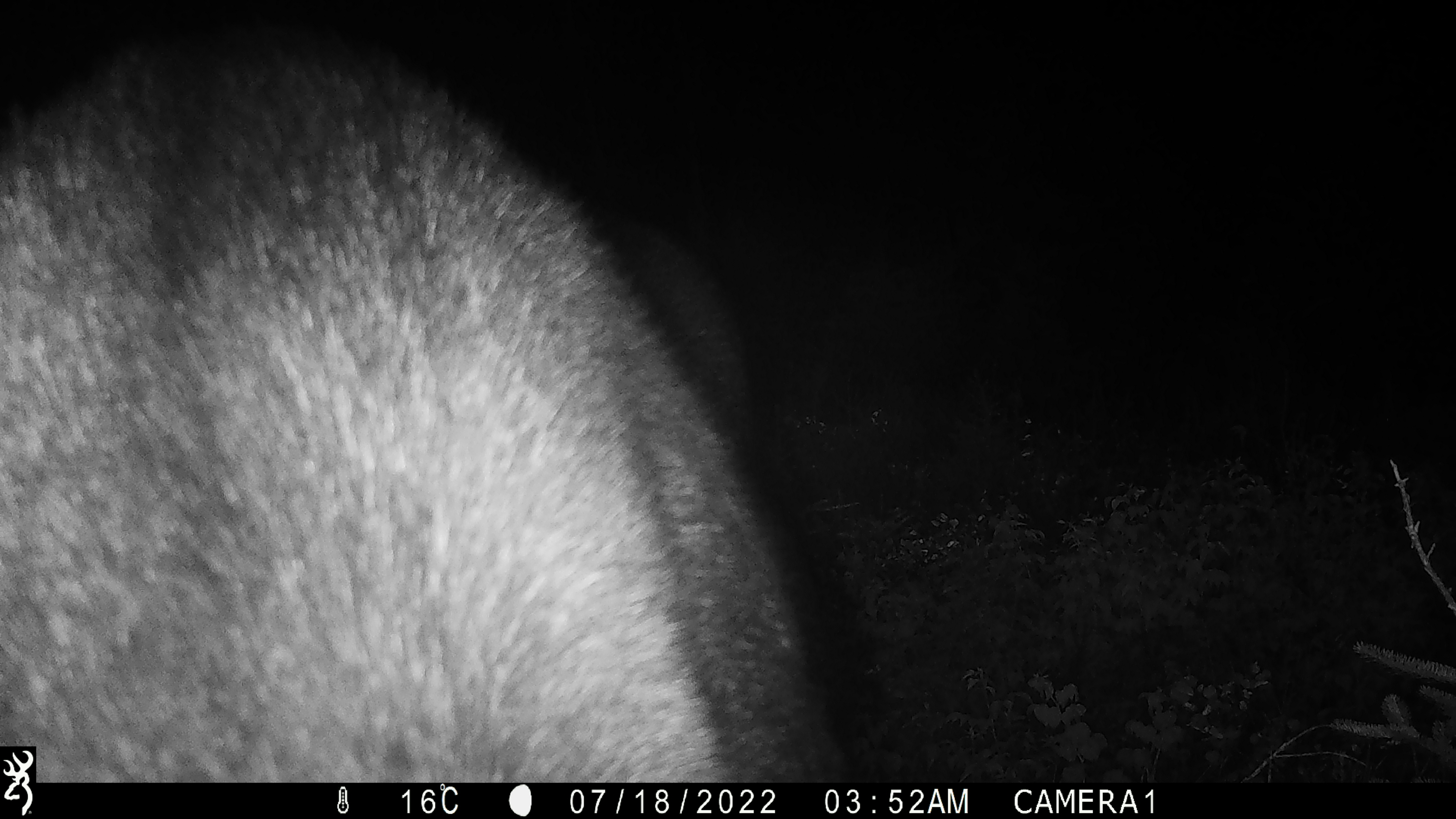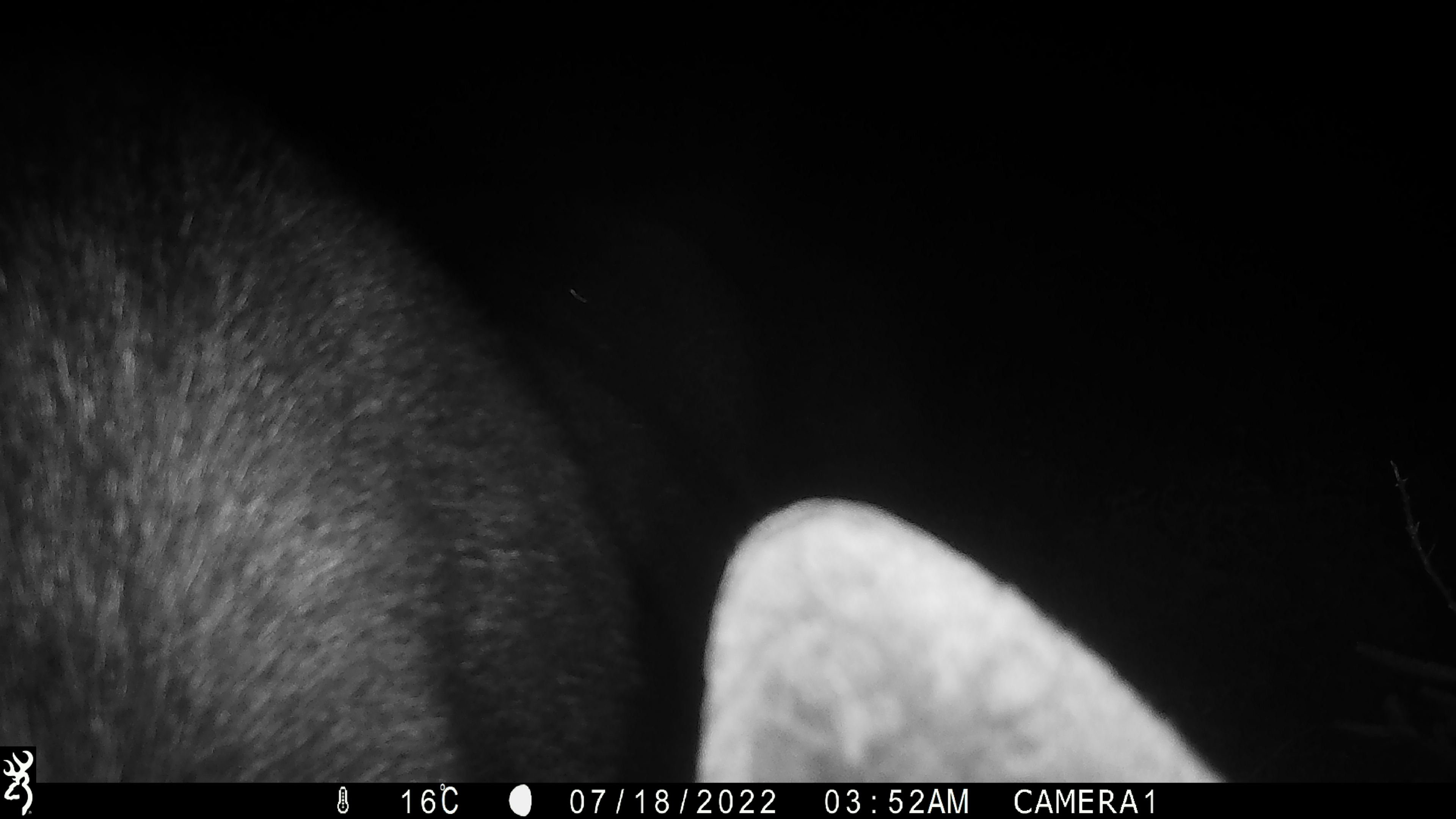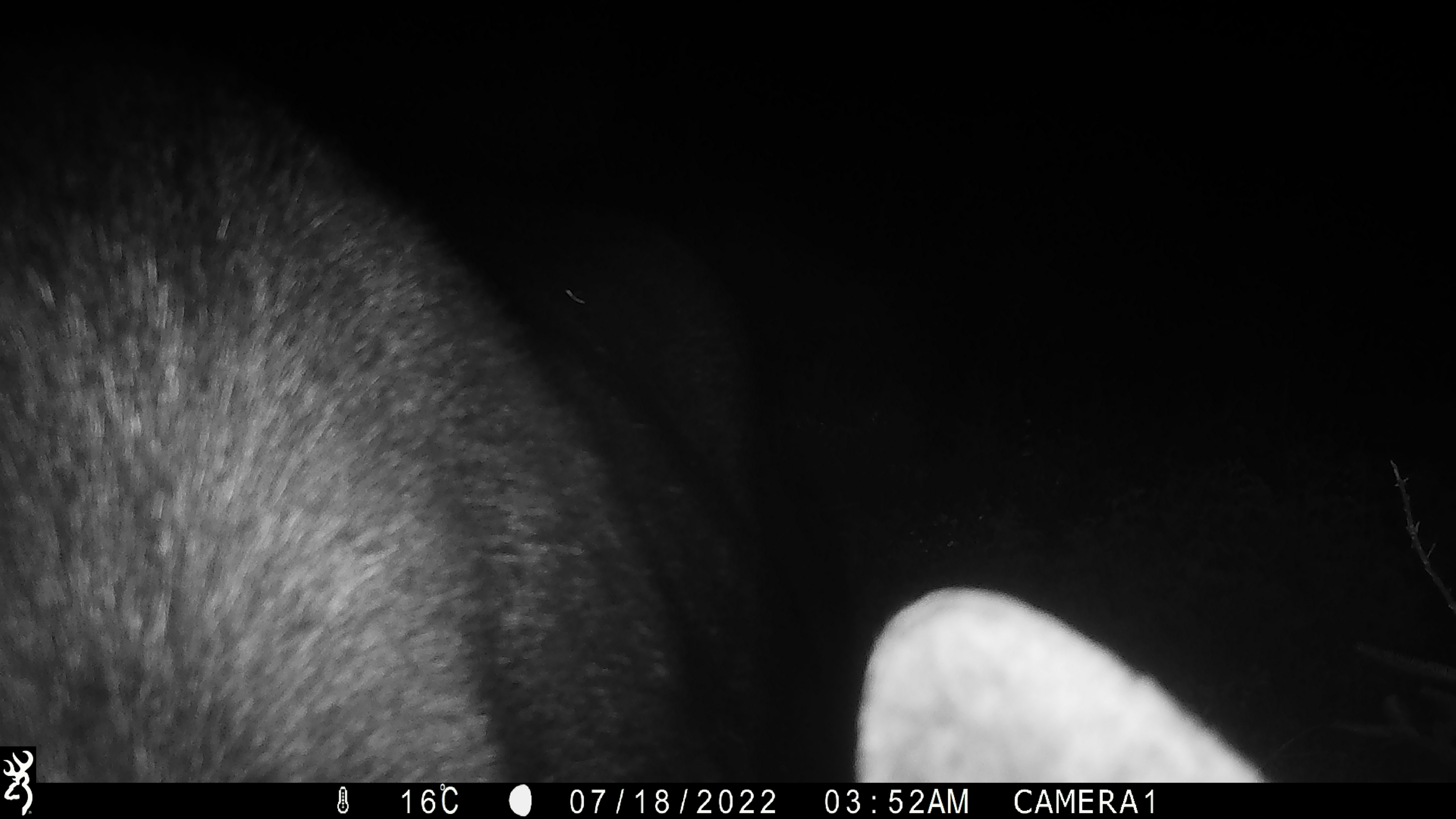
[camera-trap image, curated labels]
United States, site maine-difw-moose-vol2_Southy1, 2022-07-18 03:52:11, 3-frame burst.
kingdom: Animalia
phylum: Chordata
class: Mammalia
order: Artiodactyla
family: Cervidae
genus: Alces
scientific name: Alces alces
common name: moose